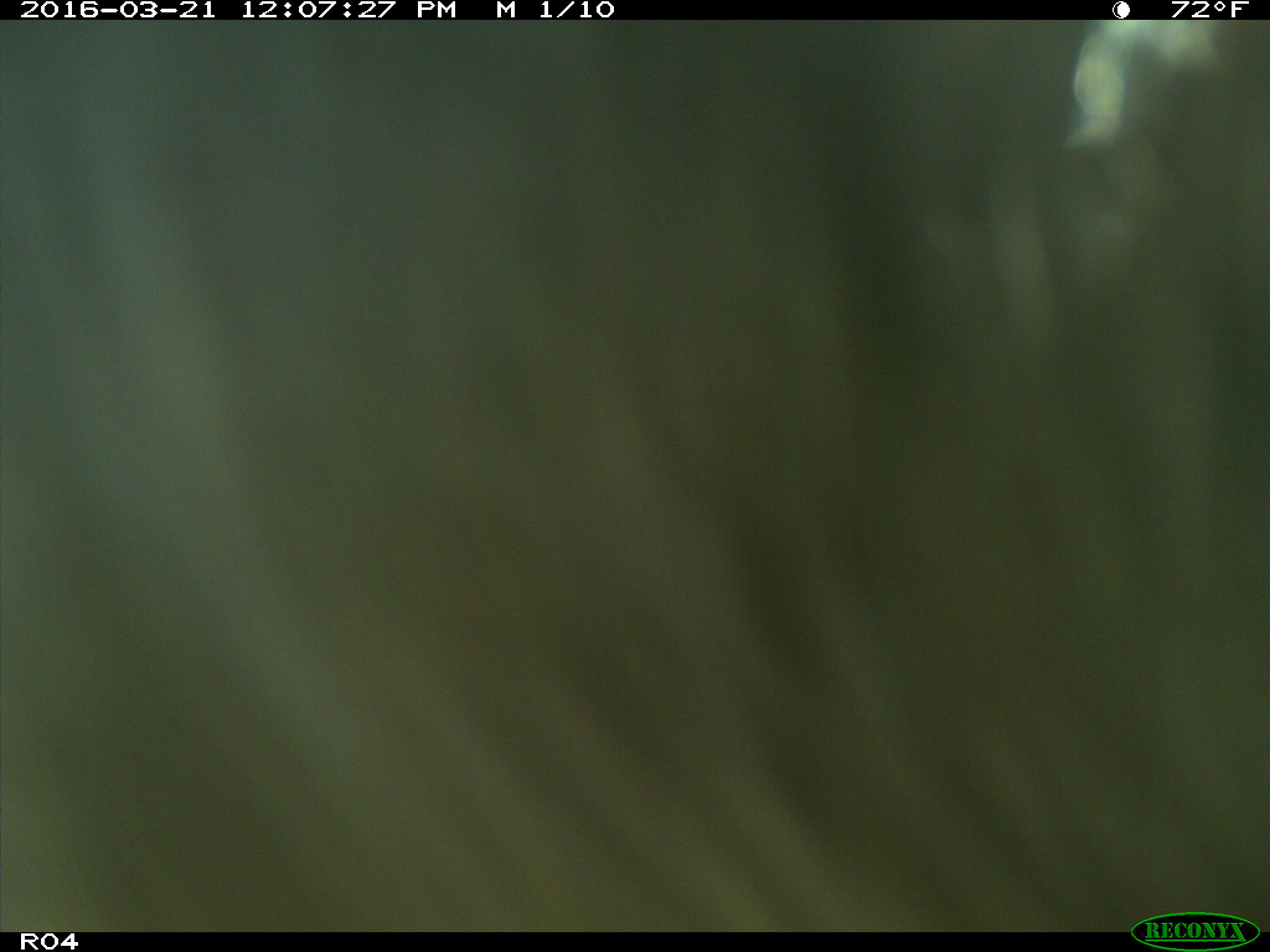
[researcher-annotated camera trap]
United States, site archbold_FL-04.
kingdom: Animalia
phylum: Chordata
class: Mammalia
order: Artiodactyla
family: Bovidae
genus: Bos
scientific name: Bos taurus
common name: domestic cow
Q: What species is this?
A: Bos taurus (domestic cow).